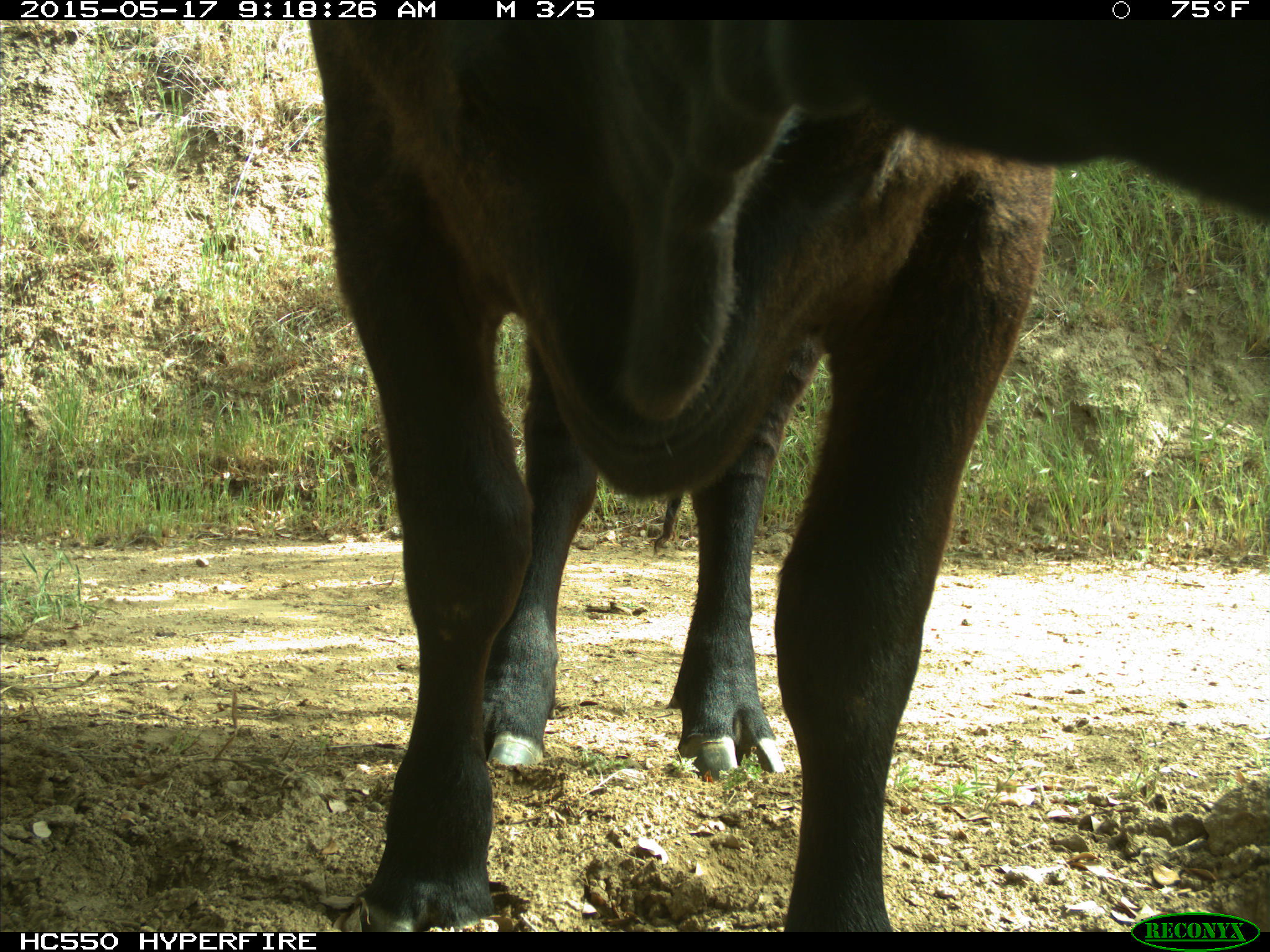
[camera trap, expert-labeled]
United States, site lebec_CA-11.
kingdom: Animalia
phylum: Chordata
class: Mammalia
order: Artiodactyla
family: Bovidae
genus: Bos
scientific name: Bos taurus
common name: domestic cow